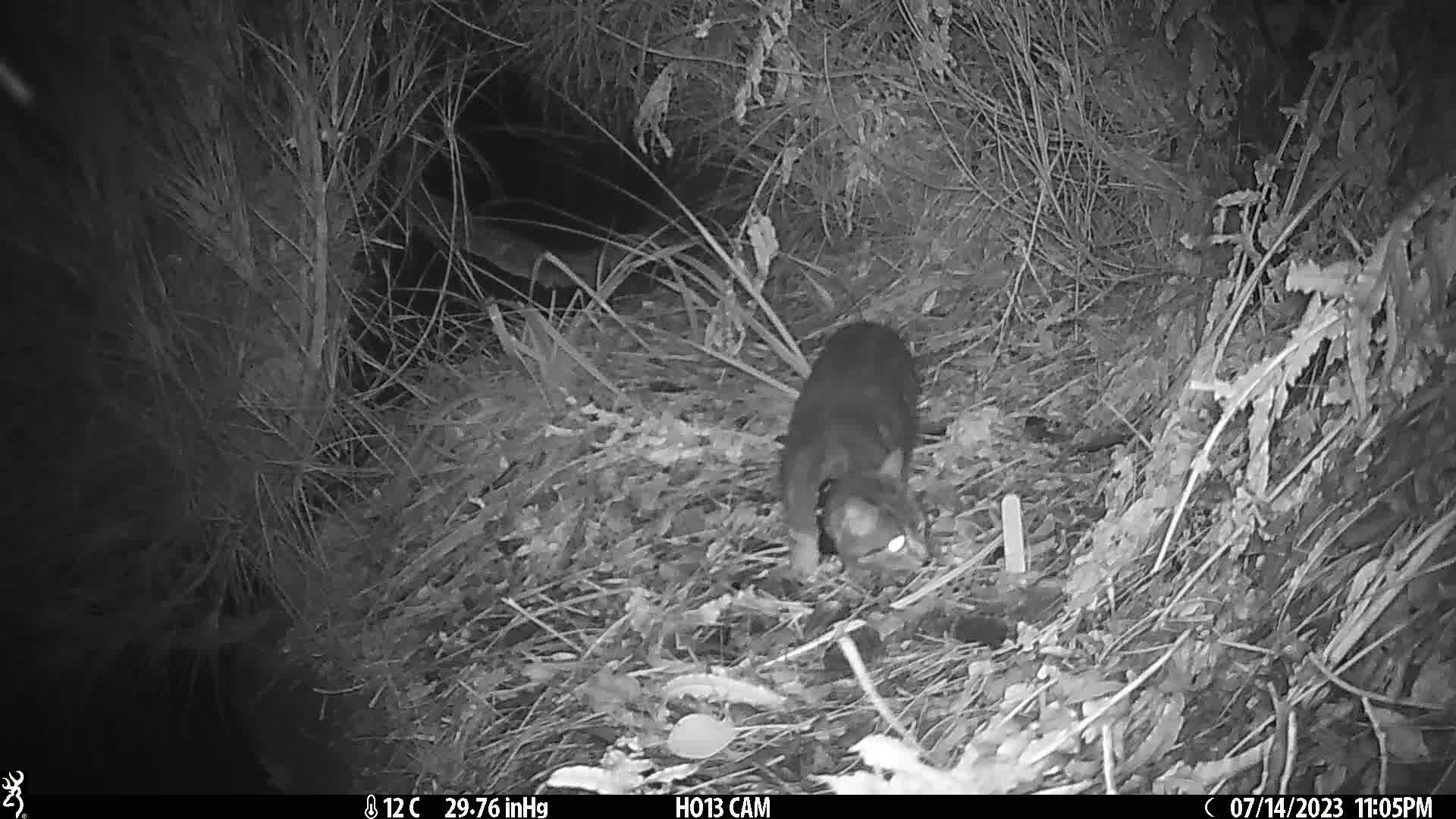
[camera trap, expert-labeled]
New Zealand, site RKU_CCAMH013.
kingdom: Animalia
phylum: Chordata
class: Mammalia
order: Carnivora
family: Felidae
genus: Felis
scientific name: Felis catus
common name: domestic cat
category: cat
Cat (domestic cat) (Felis catus).